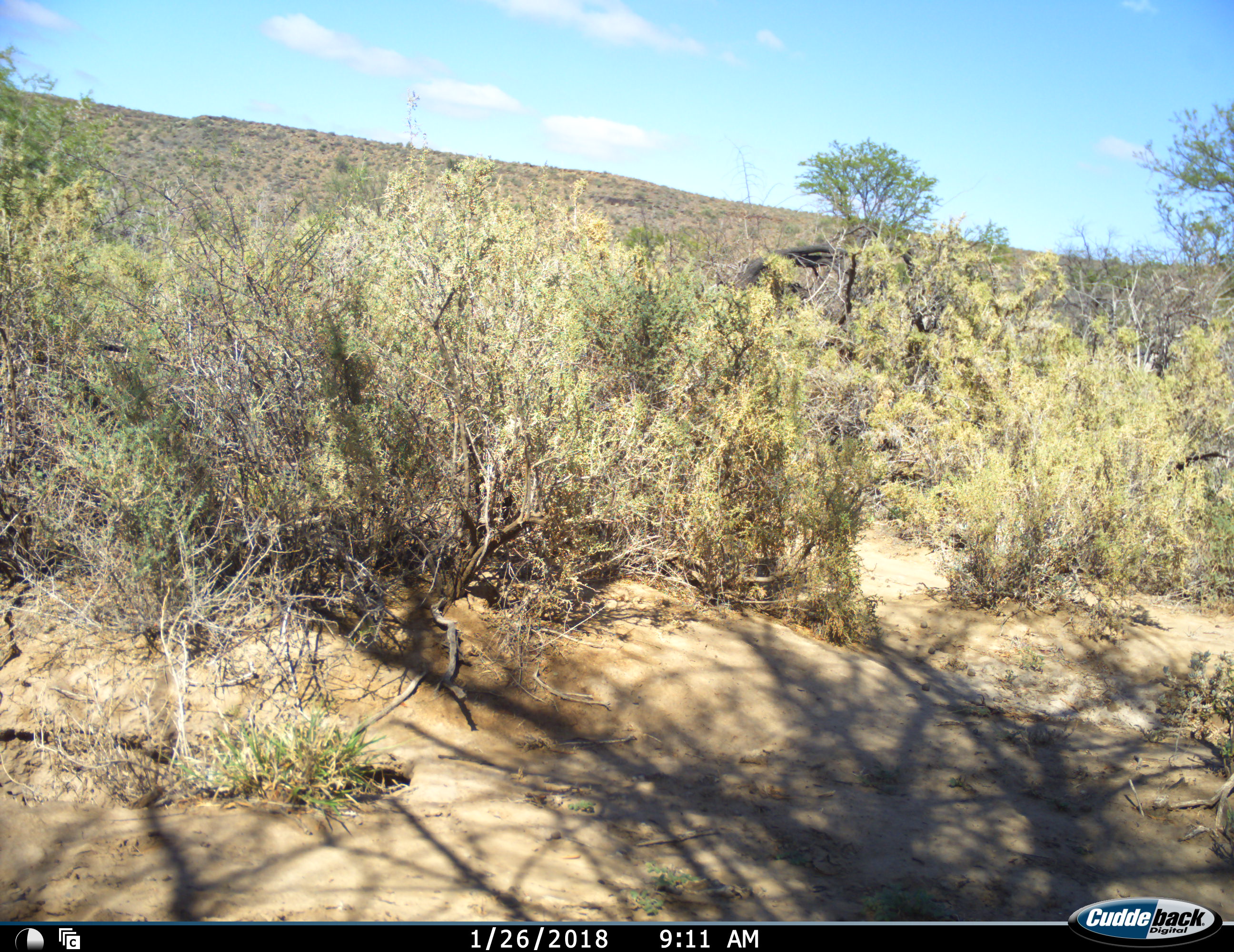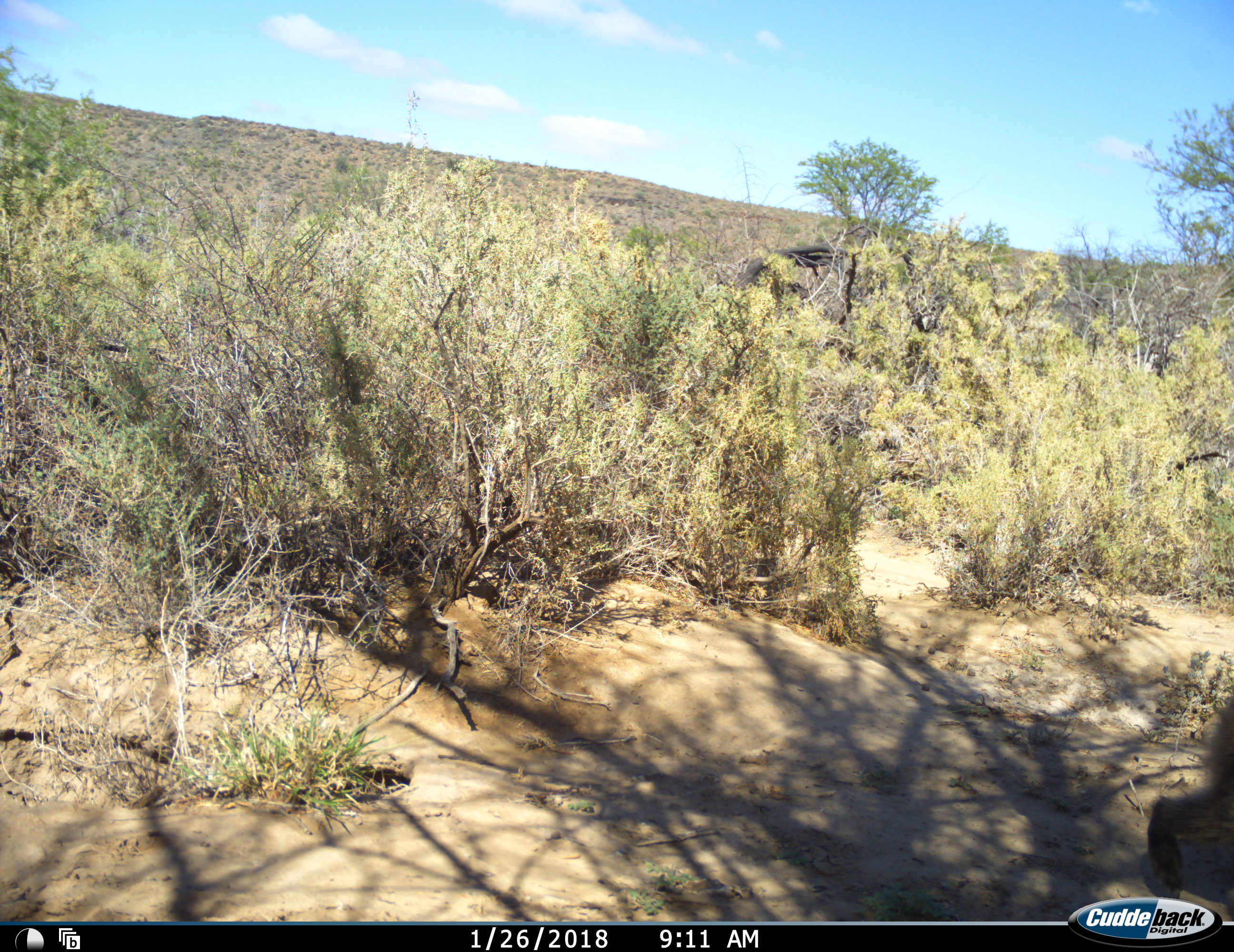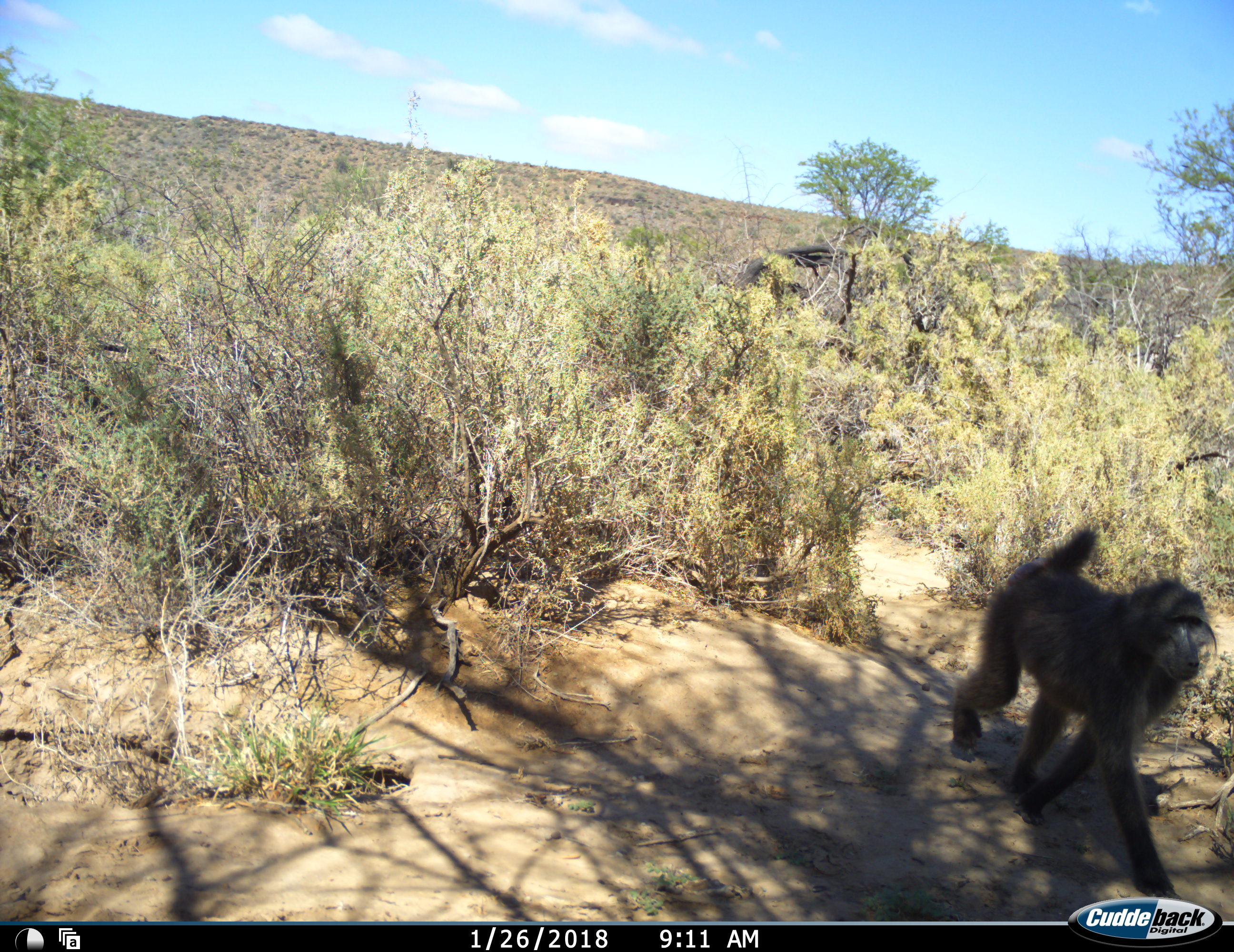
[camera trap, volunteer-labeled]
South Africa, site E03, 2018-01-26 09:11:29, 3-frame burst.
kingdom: Animalia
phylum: Chordata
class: Mammalia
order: Primates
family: Cercopithecidae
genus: Papio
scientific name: Papio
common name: baboon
Baboon (Papio), count 1. Behavior (volunteer vote fractions): standing 0%, resting 0%, moving 100%, interacting 0%. Young present (vote fraction): 0%. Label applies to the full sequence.